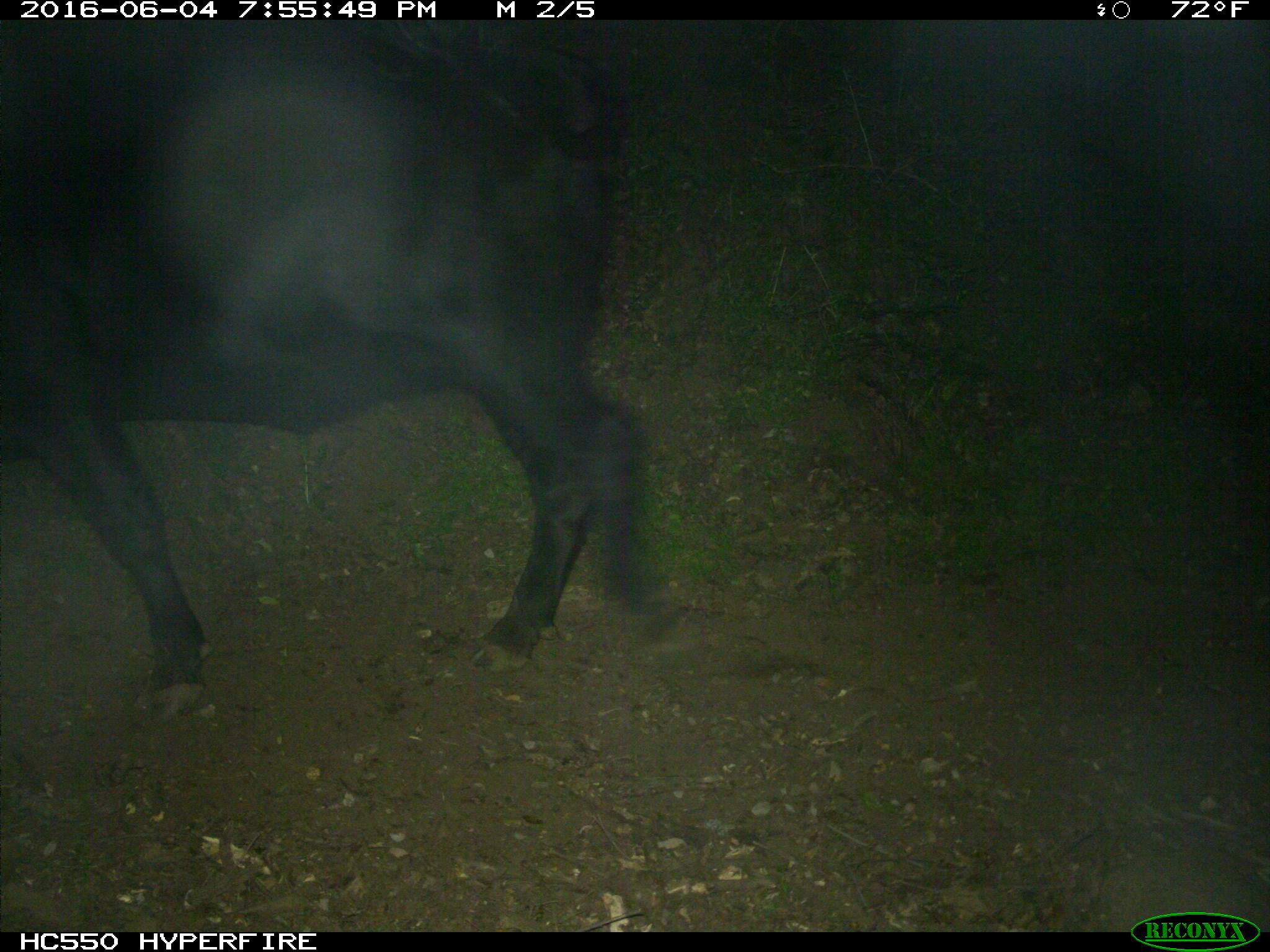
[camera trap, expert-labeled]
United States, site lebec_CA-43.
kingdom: Animalia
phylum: Chordata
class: Mammalia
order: Artiodactyla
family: Bovidae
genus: Bos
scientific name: Bos taurus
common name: domestic cow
Bos taurus (domestic cow).